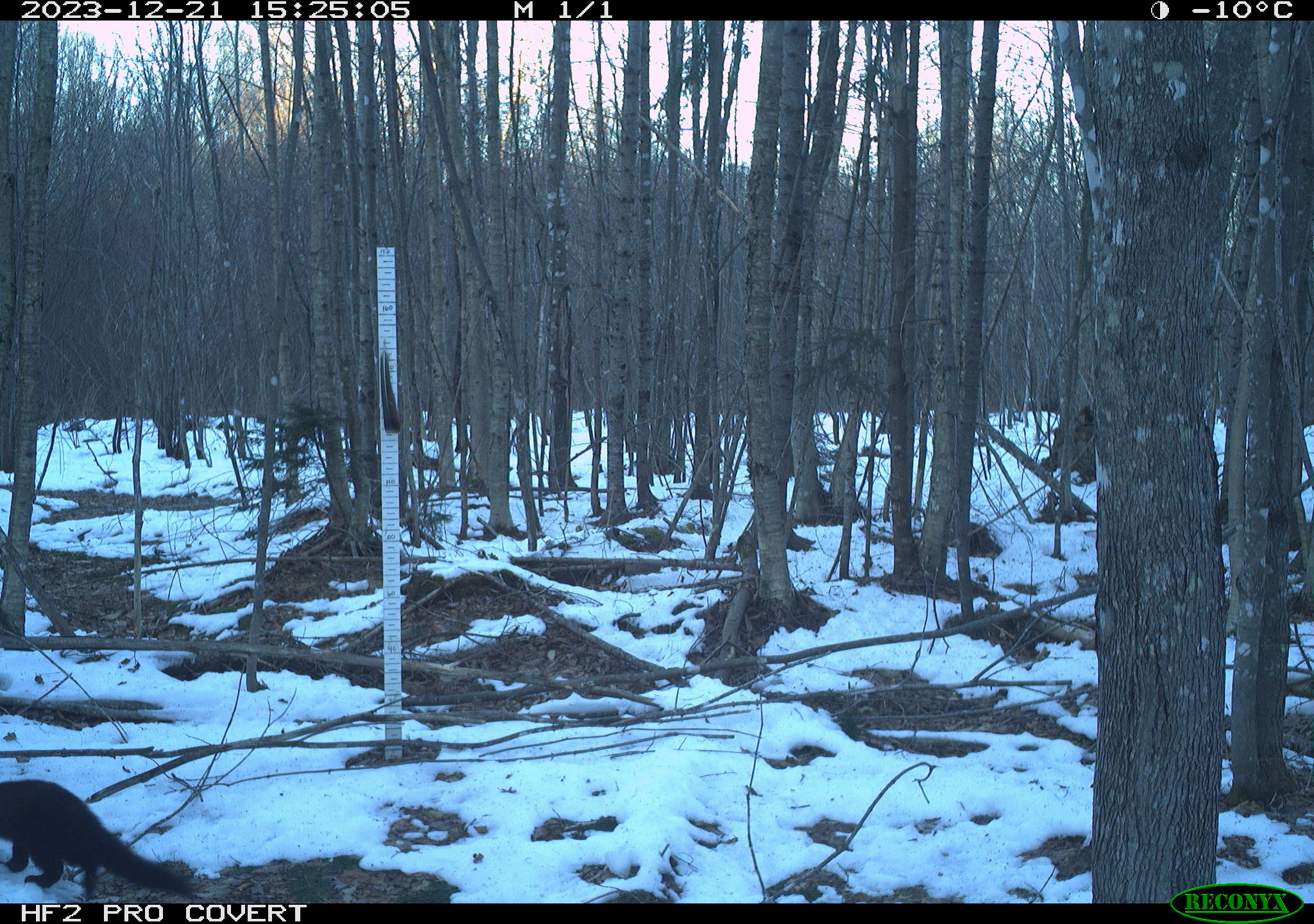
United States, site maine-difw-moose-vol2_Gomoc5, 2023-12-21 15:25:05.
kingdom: Animalia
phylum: Chordata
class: Mammalia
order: Carnivora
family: Mustelidae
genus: Pekania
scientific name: Pekania pennanti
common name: fisher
Fisher (Pekania pennanti).